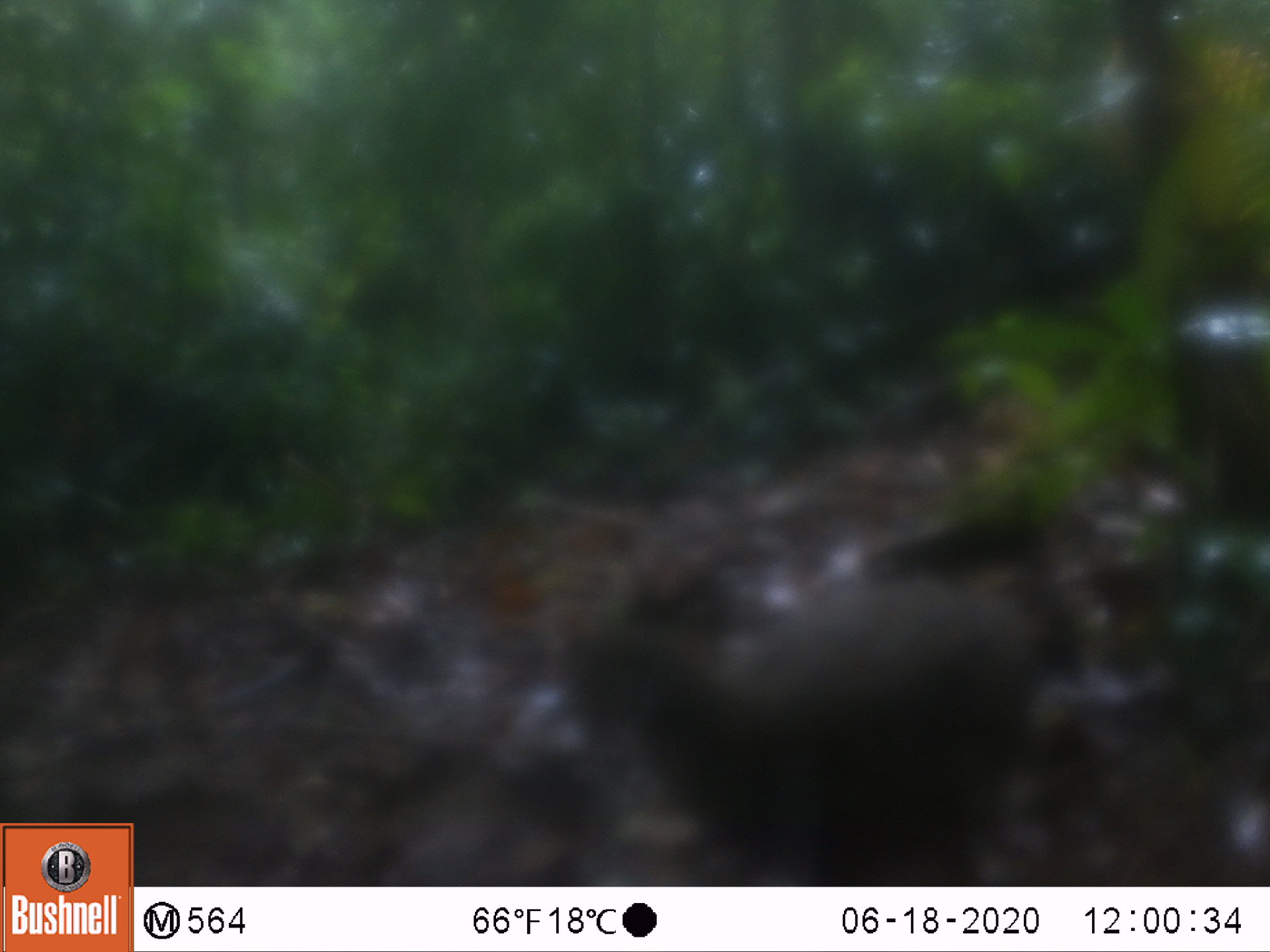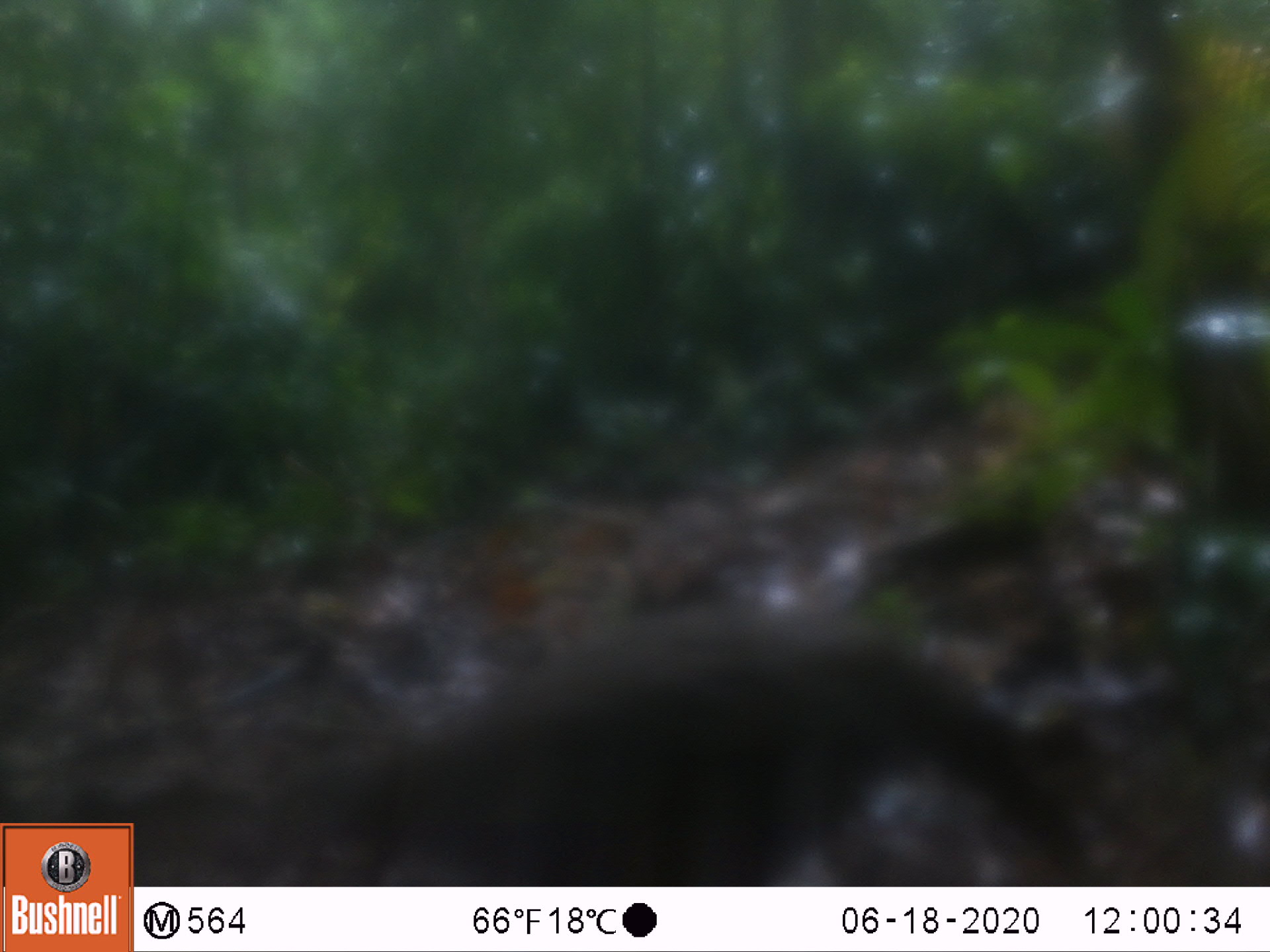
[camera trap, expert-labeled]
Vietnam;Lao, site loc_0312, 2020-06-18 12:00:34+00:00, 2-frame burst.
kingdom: Animalia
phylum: Chordata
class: Aves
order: Galliformes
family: Phasianidae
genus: Polyplectron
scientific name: Polyplectron bicalcaratum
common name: gray peacock-pheasant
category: grey peacock pheasant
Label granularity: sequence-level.